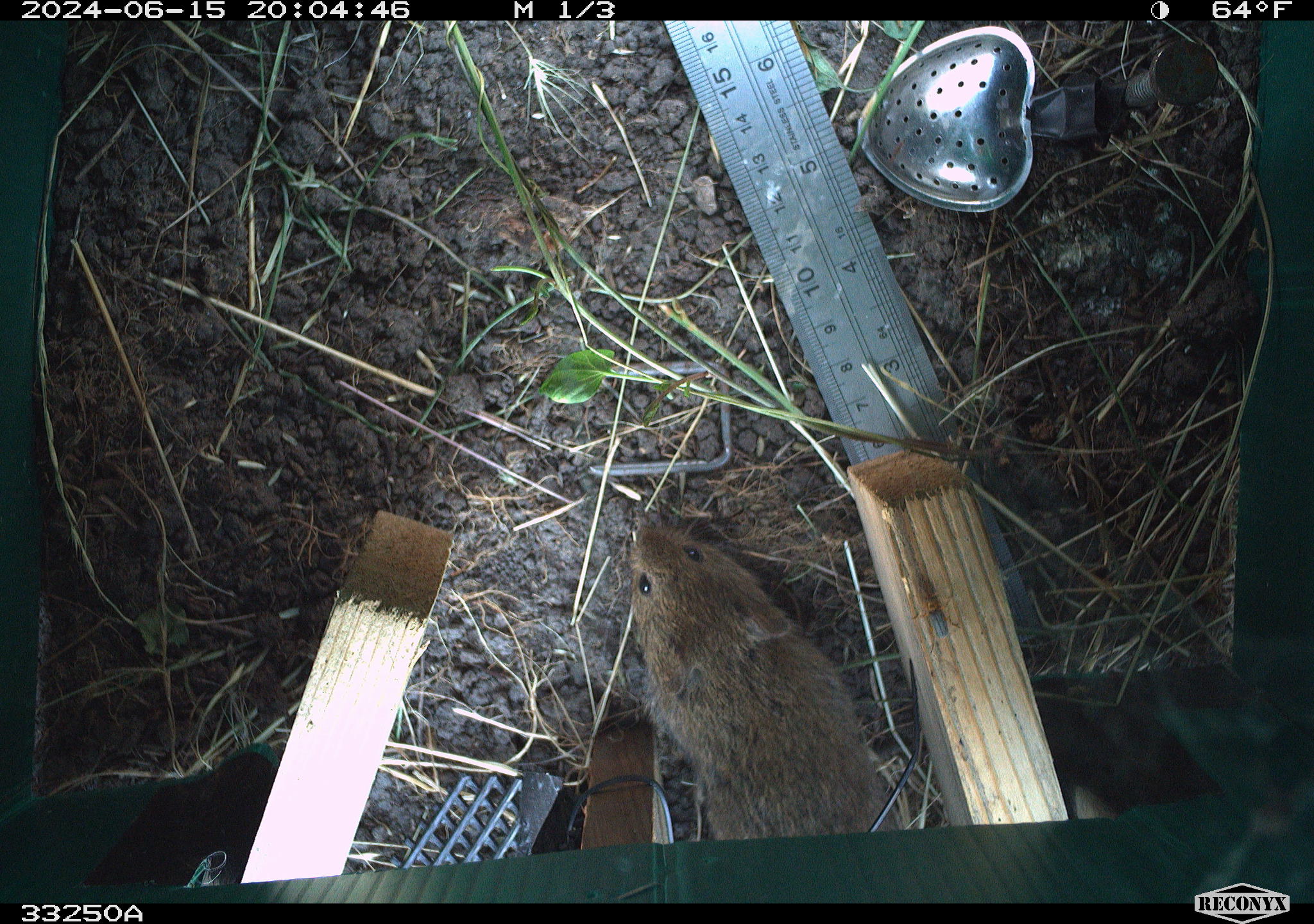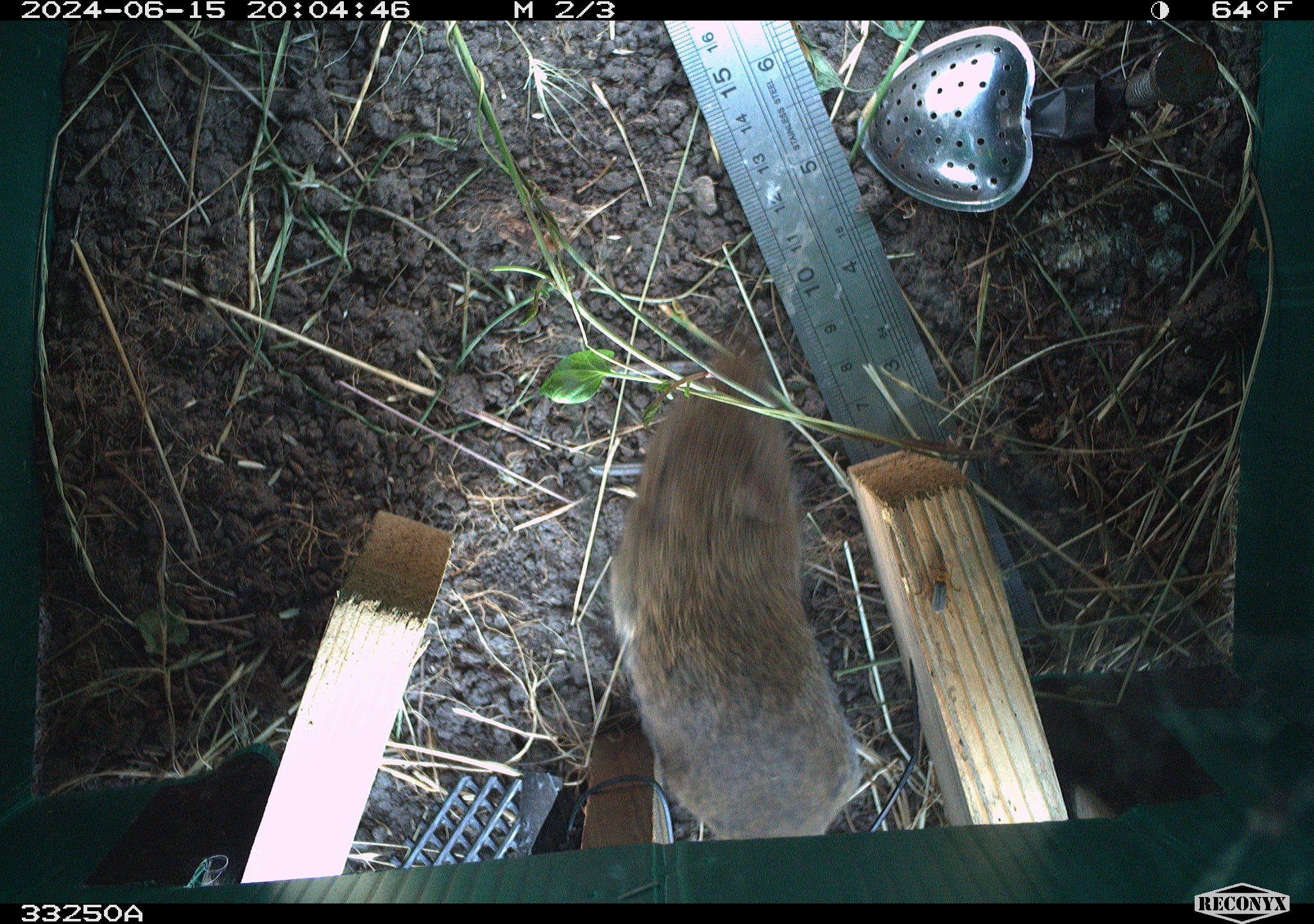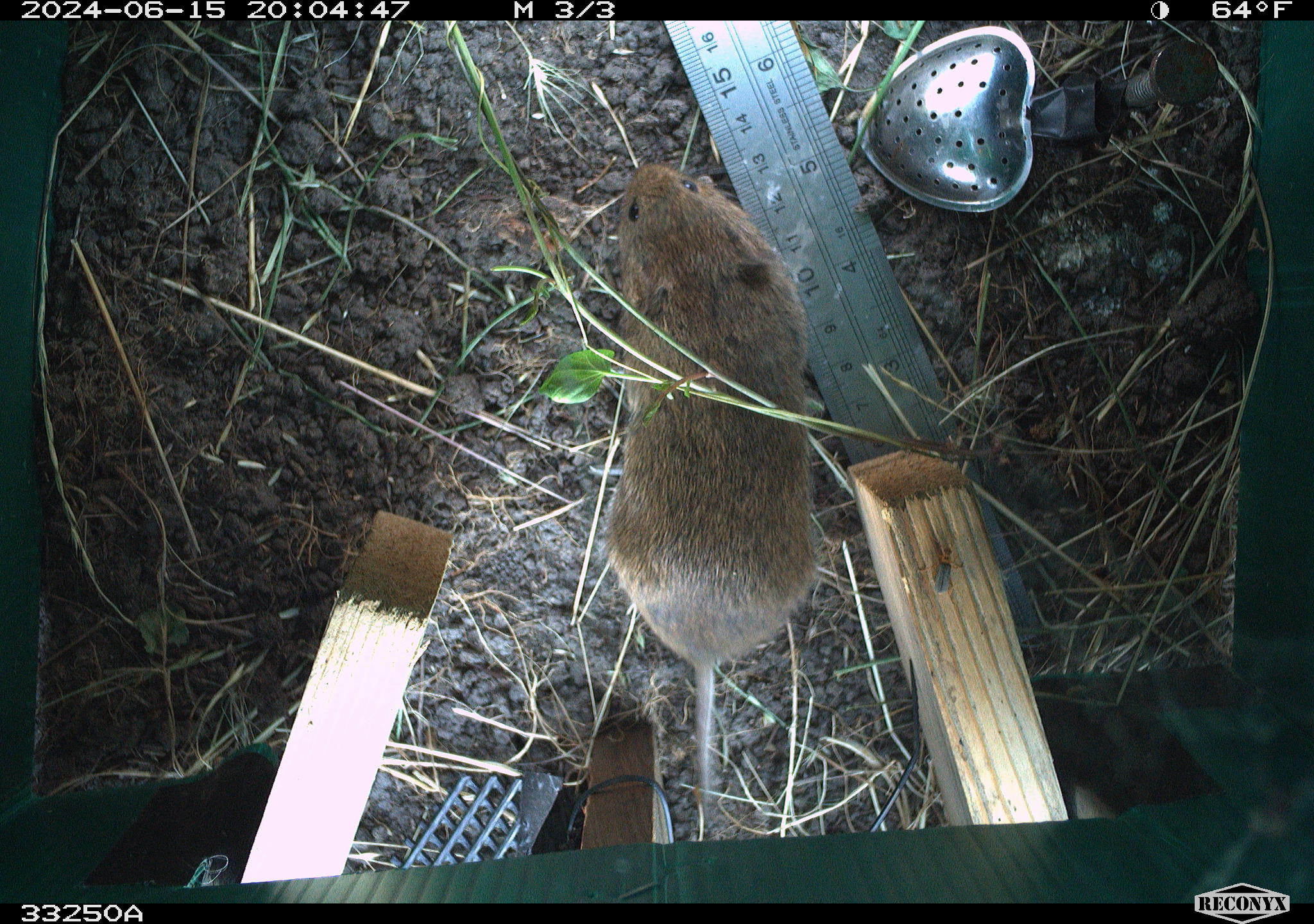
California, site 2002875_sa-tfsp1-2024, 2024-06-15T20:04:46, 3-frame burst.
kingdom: Animalia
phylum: Chordata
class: Mammalia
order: Rodentia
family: Cricetidae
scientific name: Arvicolinae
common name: voles, lemmings, and muskrats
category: arvicolinae subfamily